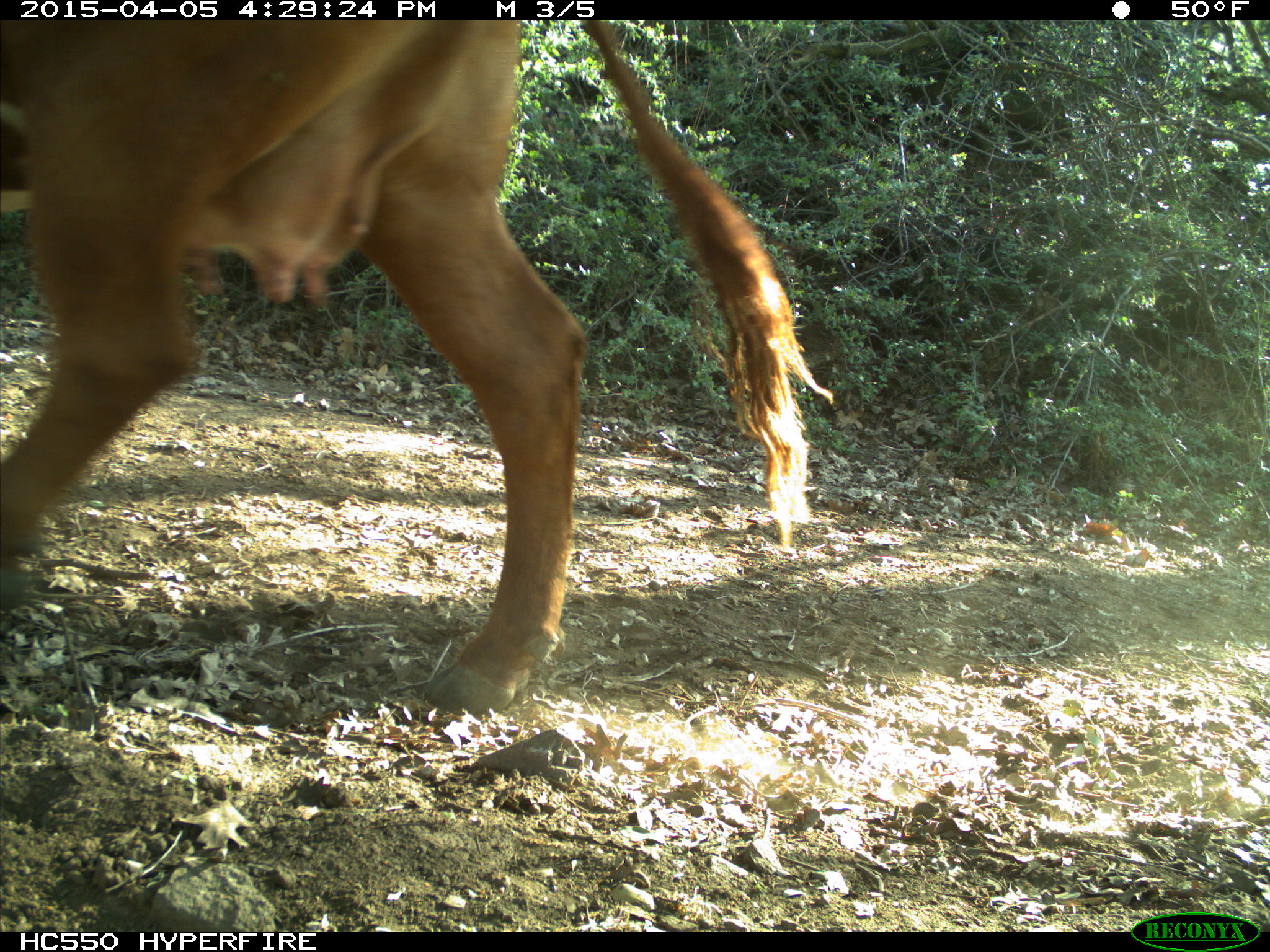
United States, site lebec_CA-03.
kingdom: Animalia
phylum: Chordata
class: Mammalia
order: Artiodactyla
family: Bovidae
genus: Bos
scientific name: Bos taurus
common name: domestic cow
Bos taurus (domestic cow).